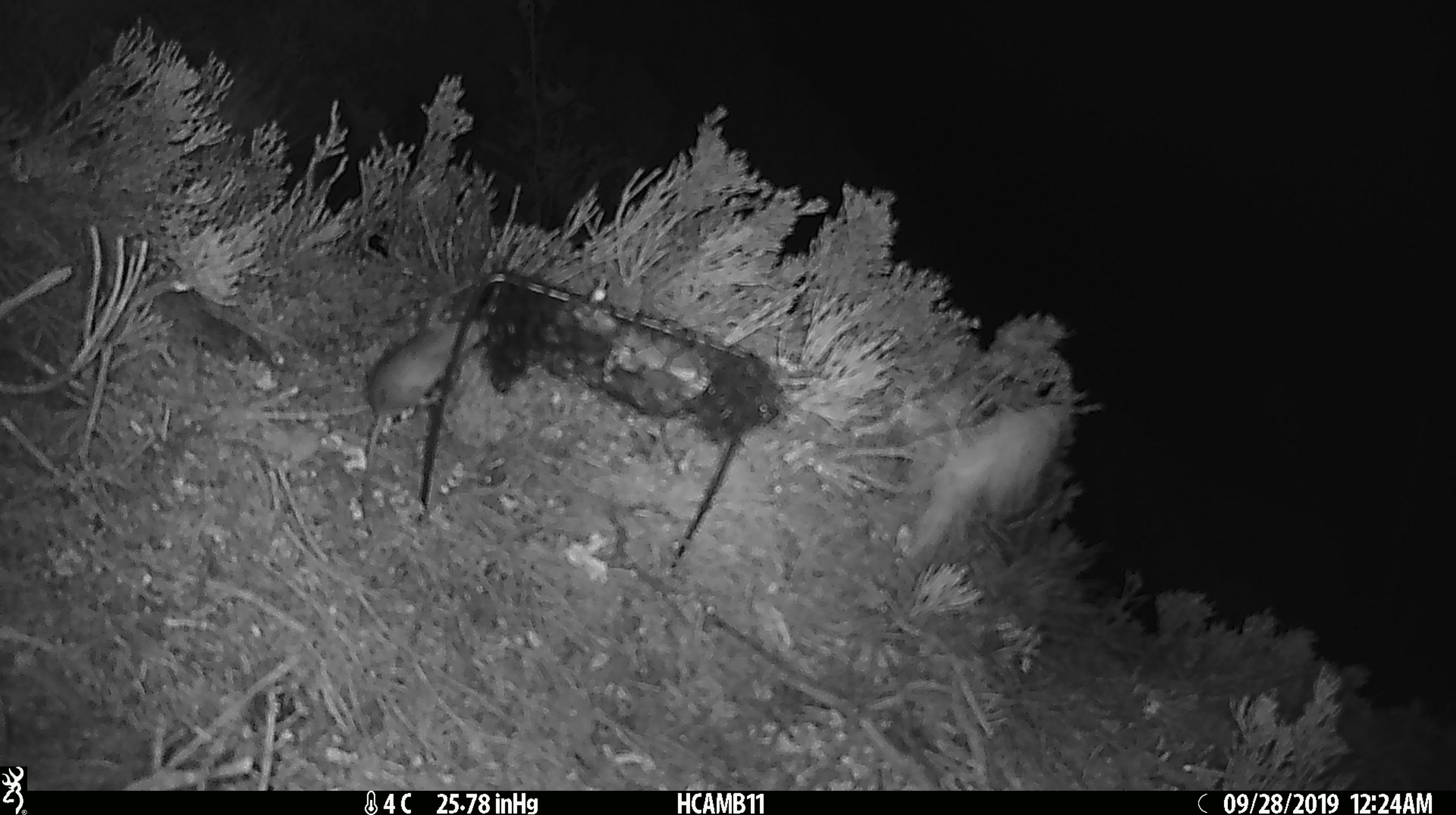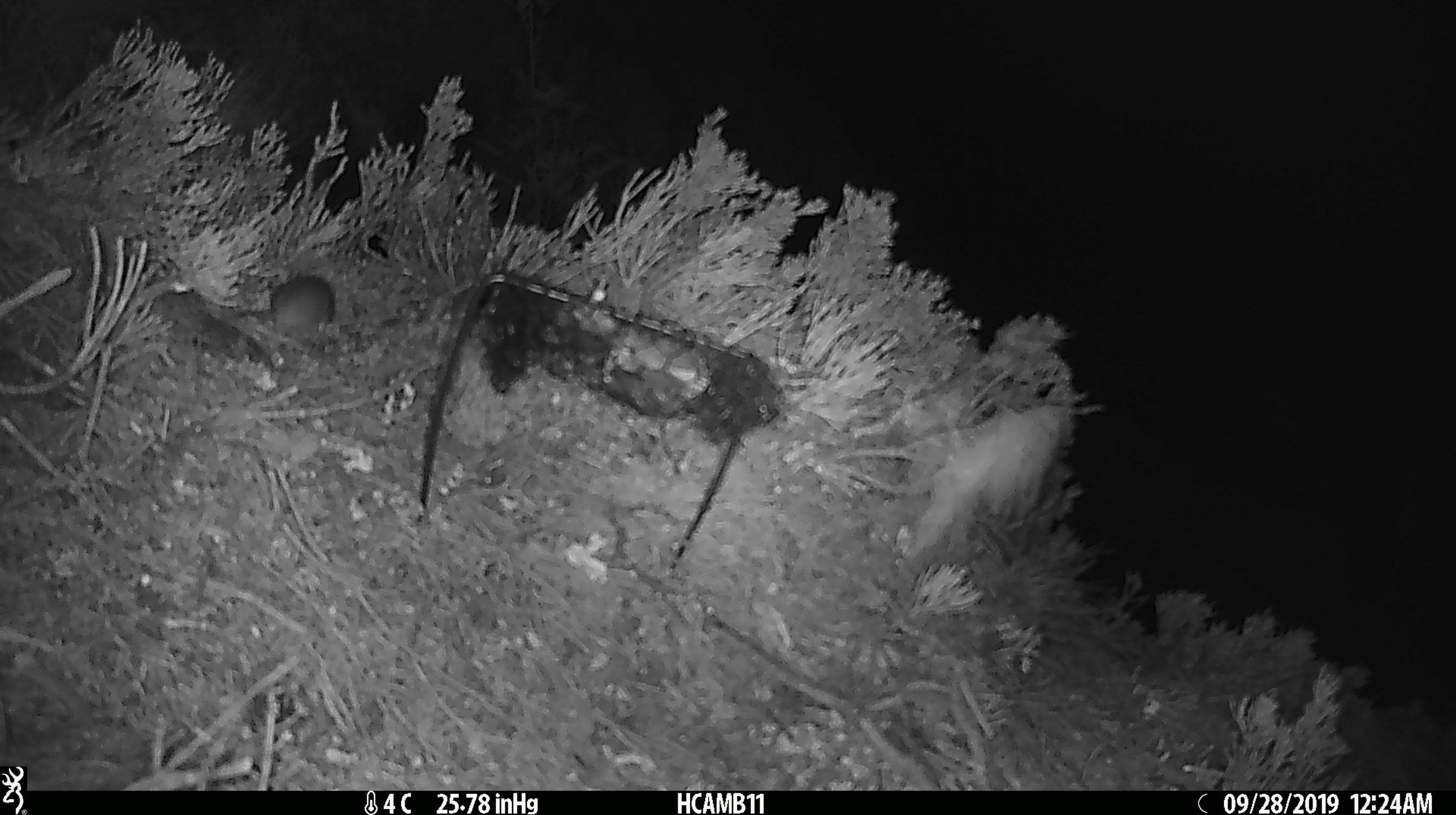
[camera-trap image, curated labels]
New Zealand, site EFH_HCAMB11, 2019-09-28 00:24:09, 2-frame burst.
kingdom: Animalia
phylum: Chordata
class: Mammalia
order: Rodentia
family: Muridae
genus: Mus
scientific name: Mus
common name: mouse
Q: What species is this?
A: Mouse (Mus).